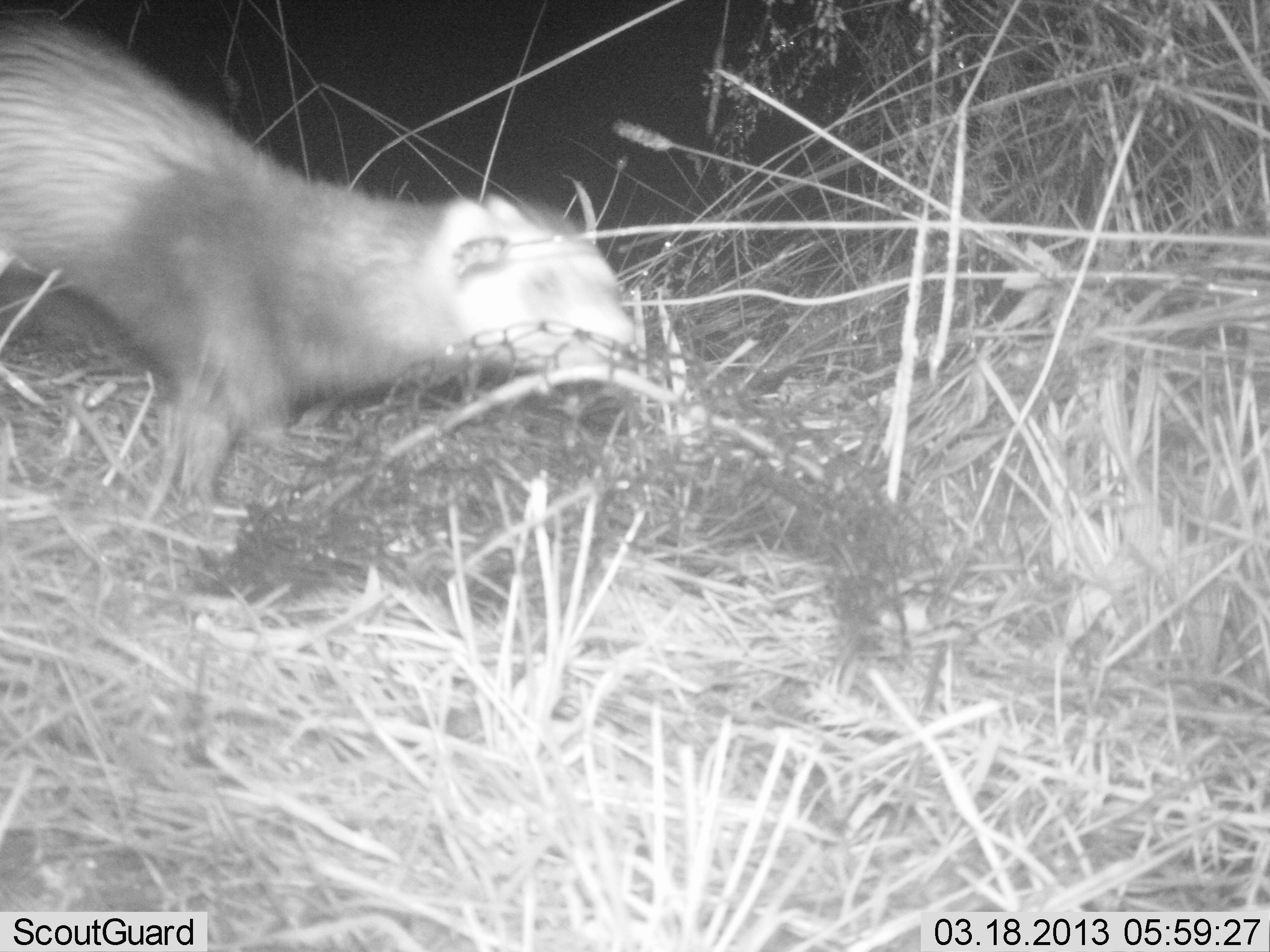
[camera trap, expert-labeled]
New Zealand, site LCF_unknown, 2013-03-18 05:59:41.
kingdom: Animalia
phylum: Chordata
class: Mammalia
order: Carnivora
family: Mustelidae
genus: Mustela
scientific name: Mustela furo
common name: ferret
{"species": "ferret (Mustela furo)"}